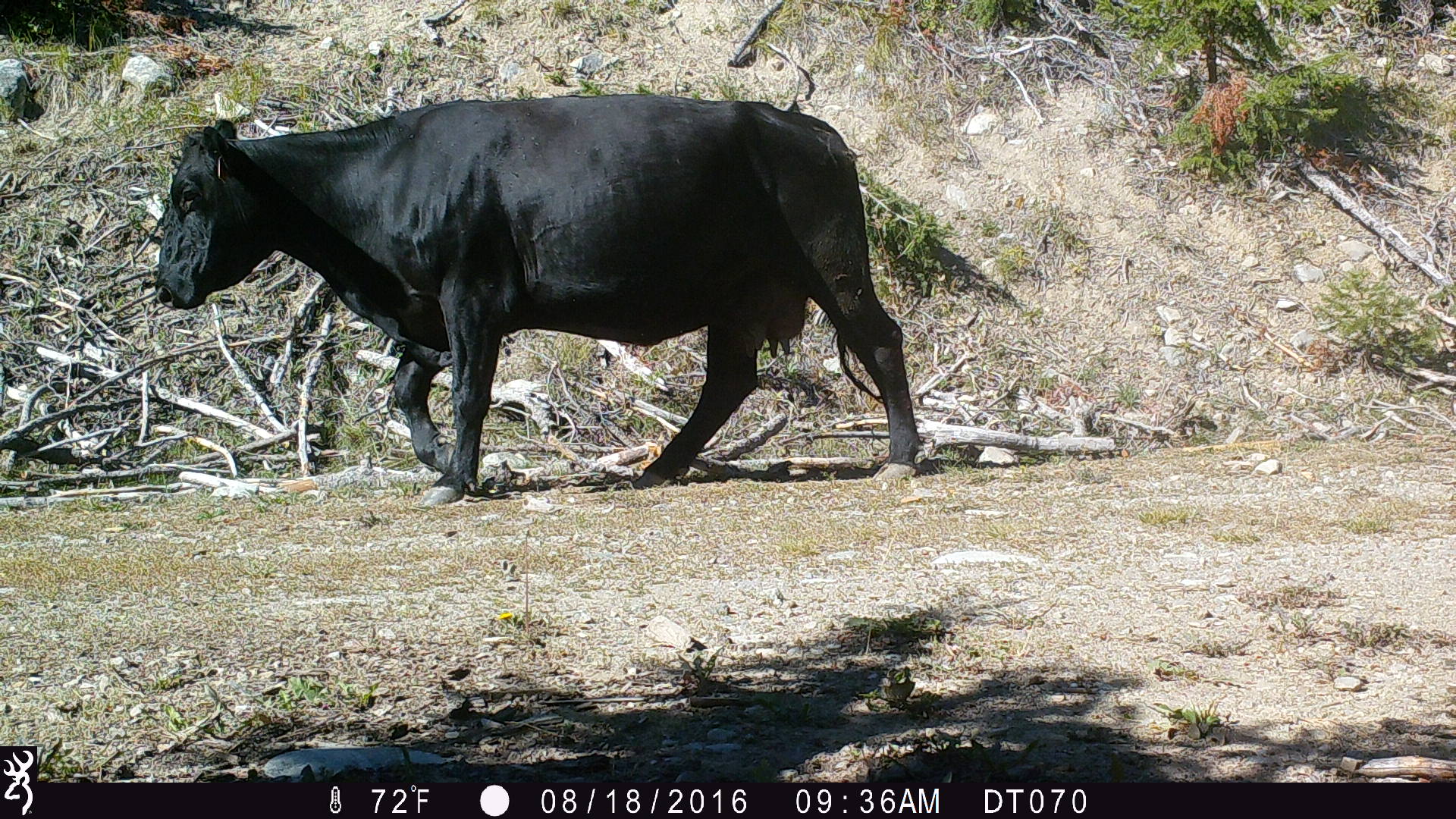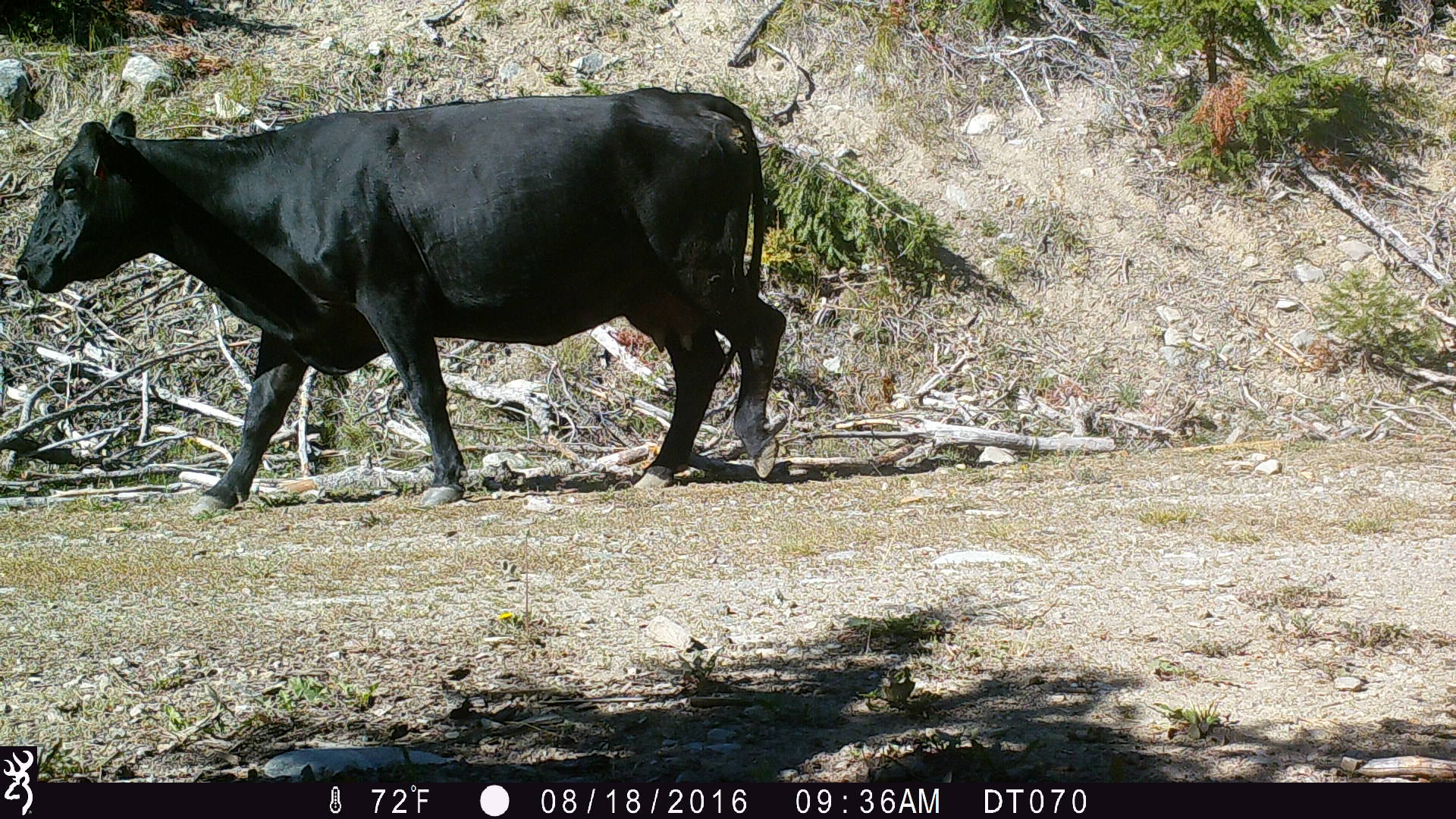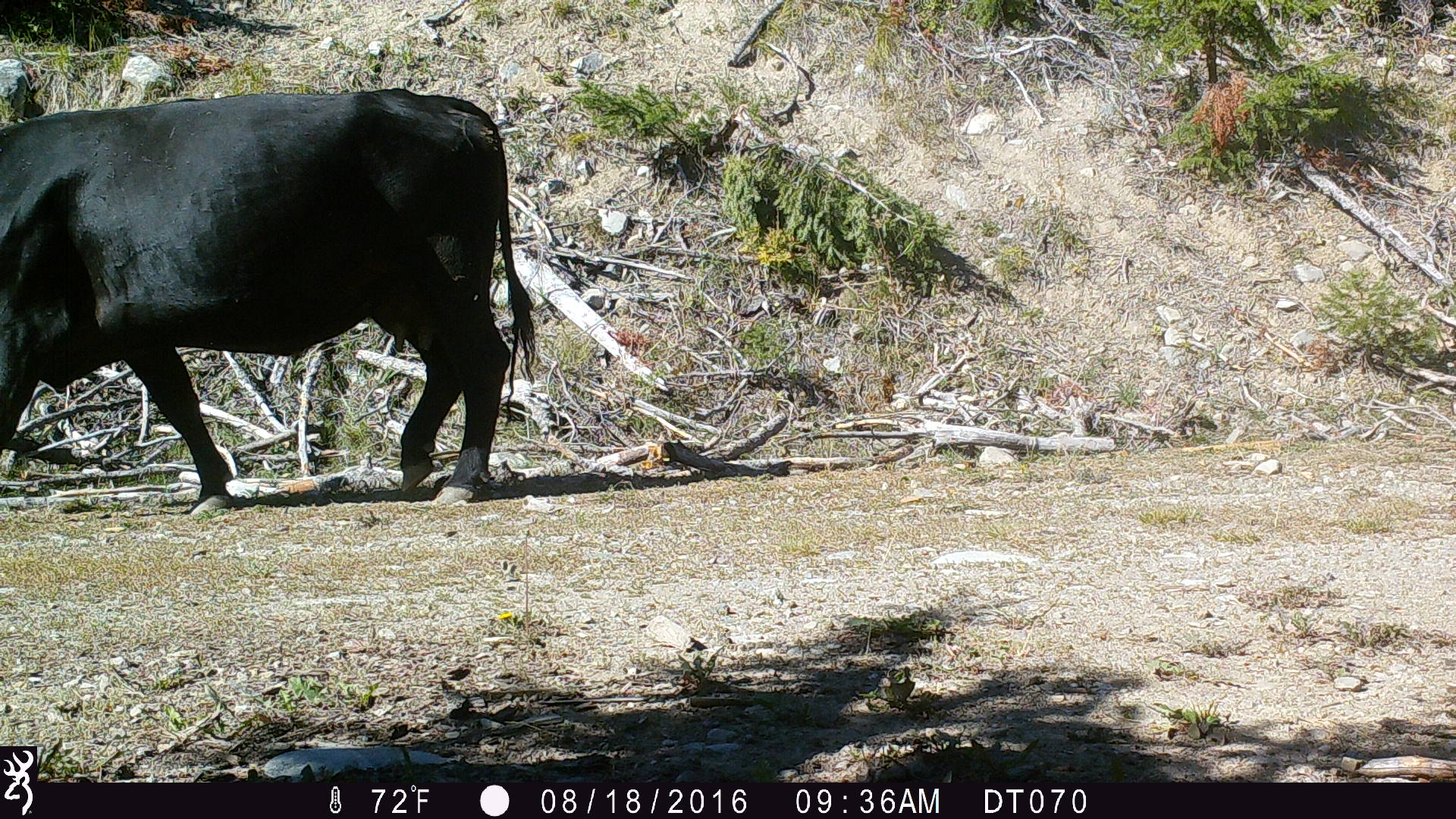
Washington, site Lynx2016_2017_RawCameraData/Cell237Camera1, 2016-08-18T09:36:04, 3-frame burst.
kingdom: Animalia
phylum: Chordata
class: Mammalia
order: Artiodactyla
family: Bovidae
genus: Bos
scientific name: Bos taurus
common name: domestic cattle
Domestic cattle (Bos taurus). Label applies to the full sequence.